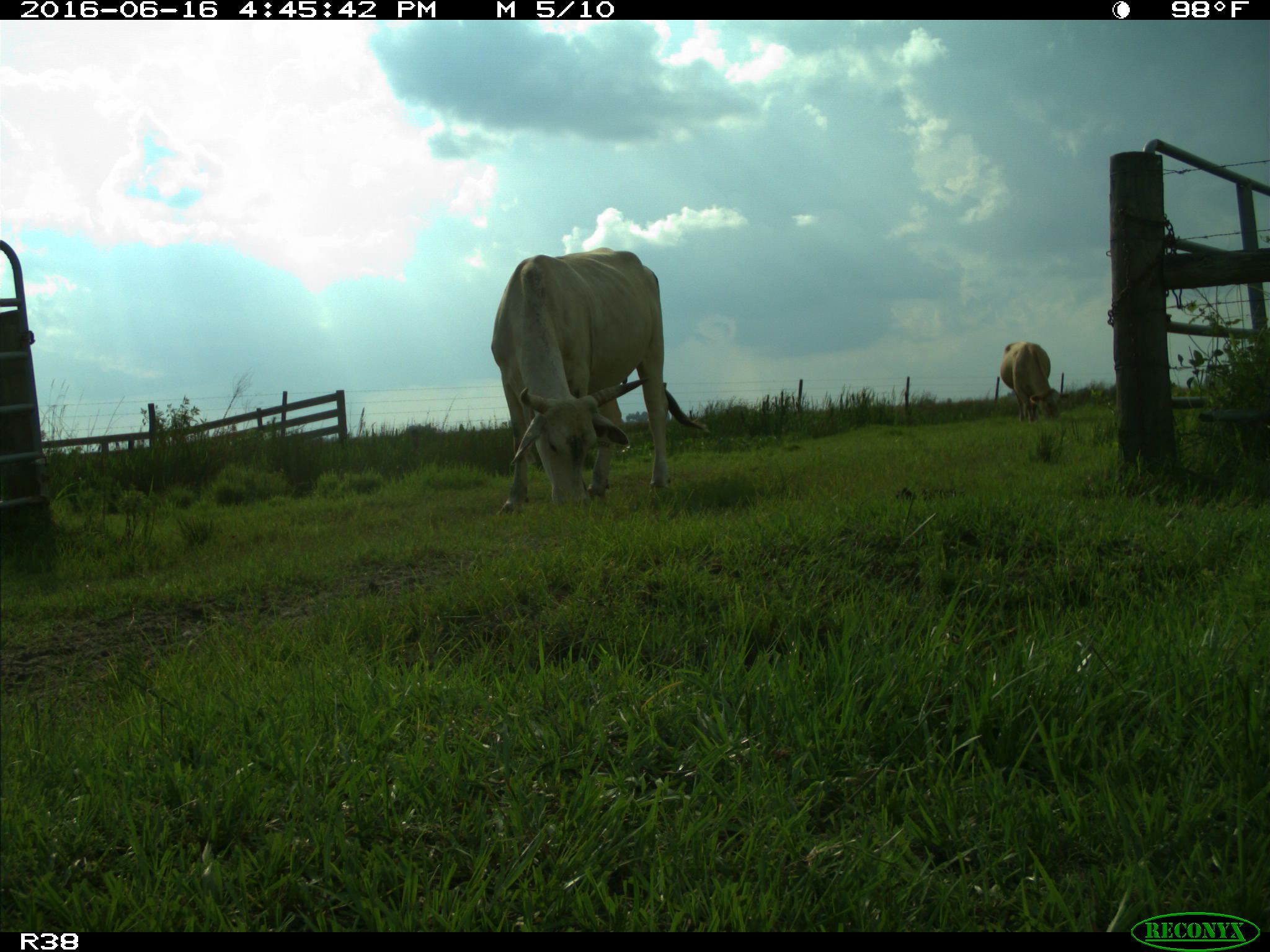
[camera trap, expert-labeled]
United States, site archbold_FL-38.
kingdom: Animalia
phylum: Chordata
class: Mammalia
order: Artiodactyla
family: Bovidae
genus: Bos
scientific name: Bos taurus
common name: domestic cow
Bos taurus (domestic cow).